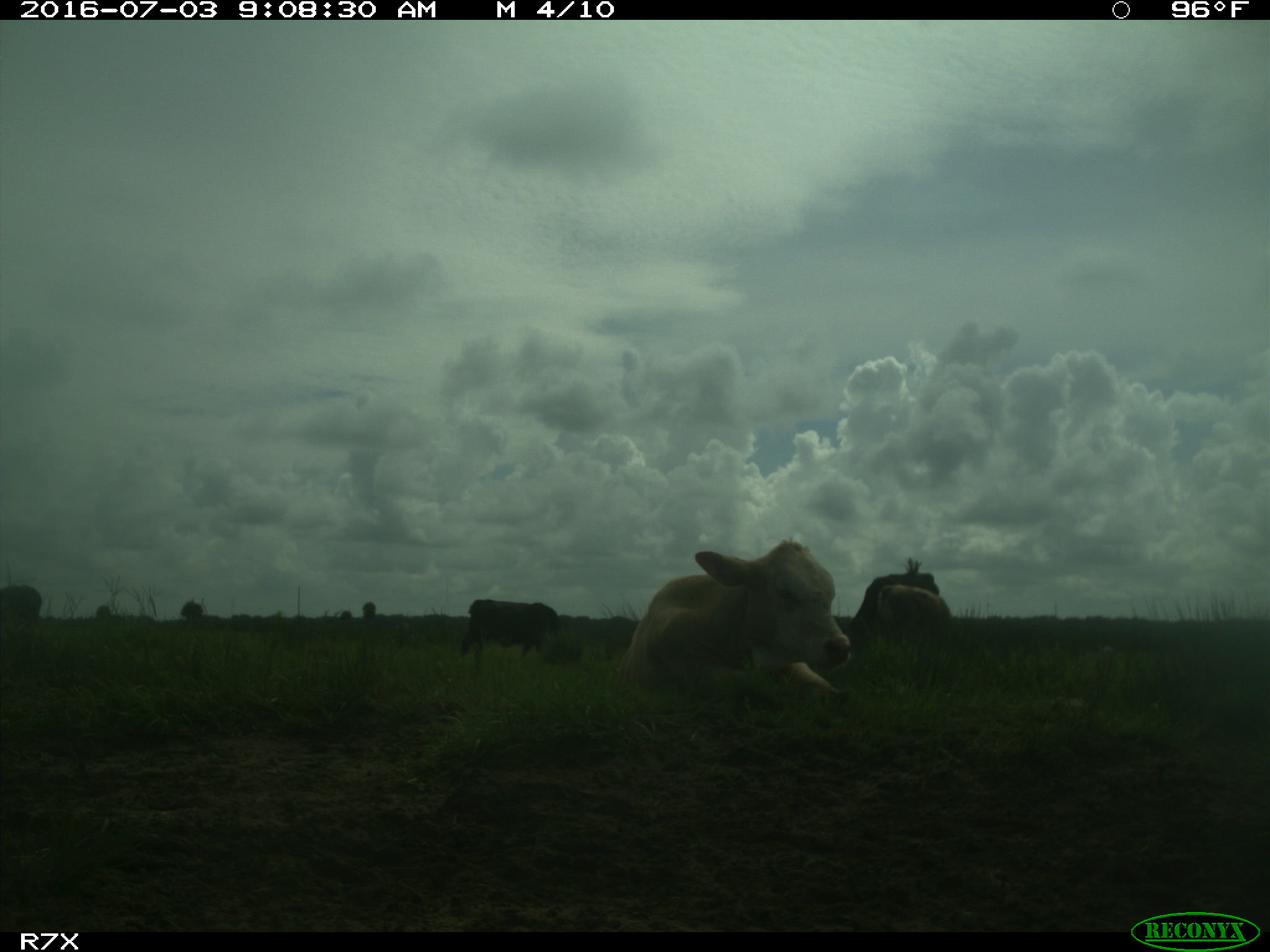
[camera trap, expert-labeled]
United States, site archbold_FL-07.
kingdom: Animalia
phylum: Chordata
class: Mammalia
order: Artiodactyla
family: Bovidae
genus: Bos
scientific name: Bos taurus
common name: domestic cow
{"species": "Bos taurus (domestic cow)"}